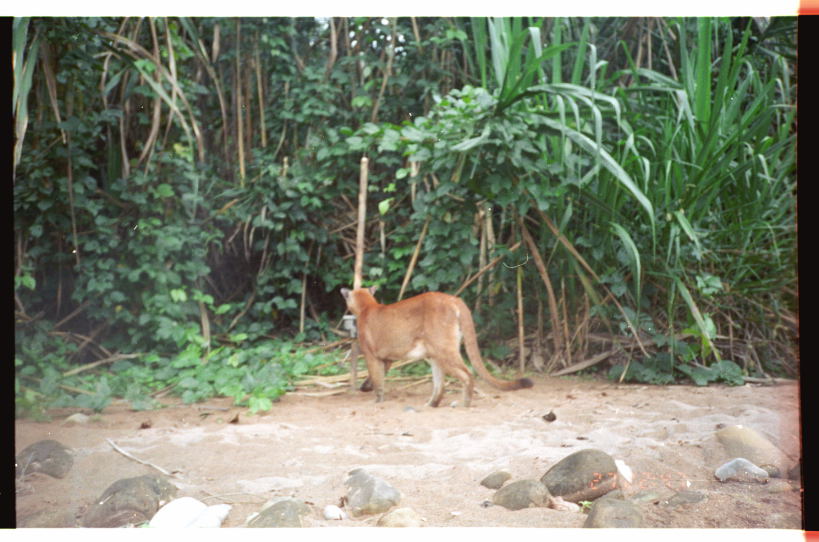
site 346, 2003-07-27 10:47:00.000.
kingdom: Animalia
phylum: Chordata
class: Mammalia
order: Carnivora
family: Felidae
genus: Puma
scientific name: Puma concolor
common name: mountain lion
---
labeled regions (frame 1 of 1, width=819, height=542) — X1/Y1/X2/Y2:
puma concolor: 339/285/536/408